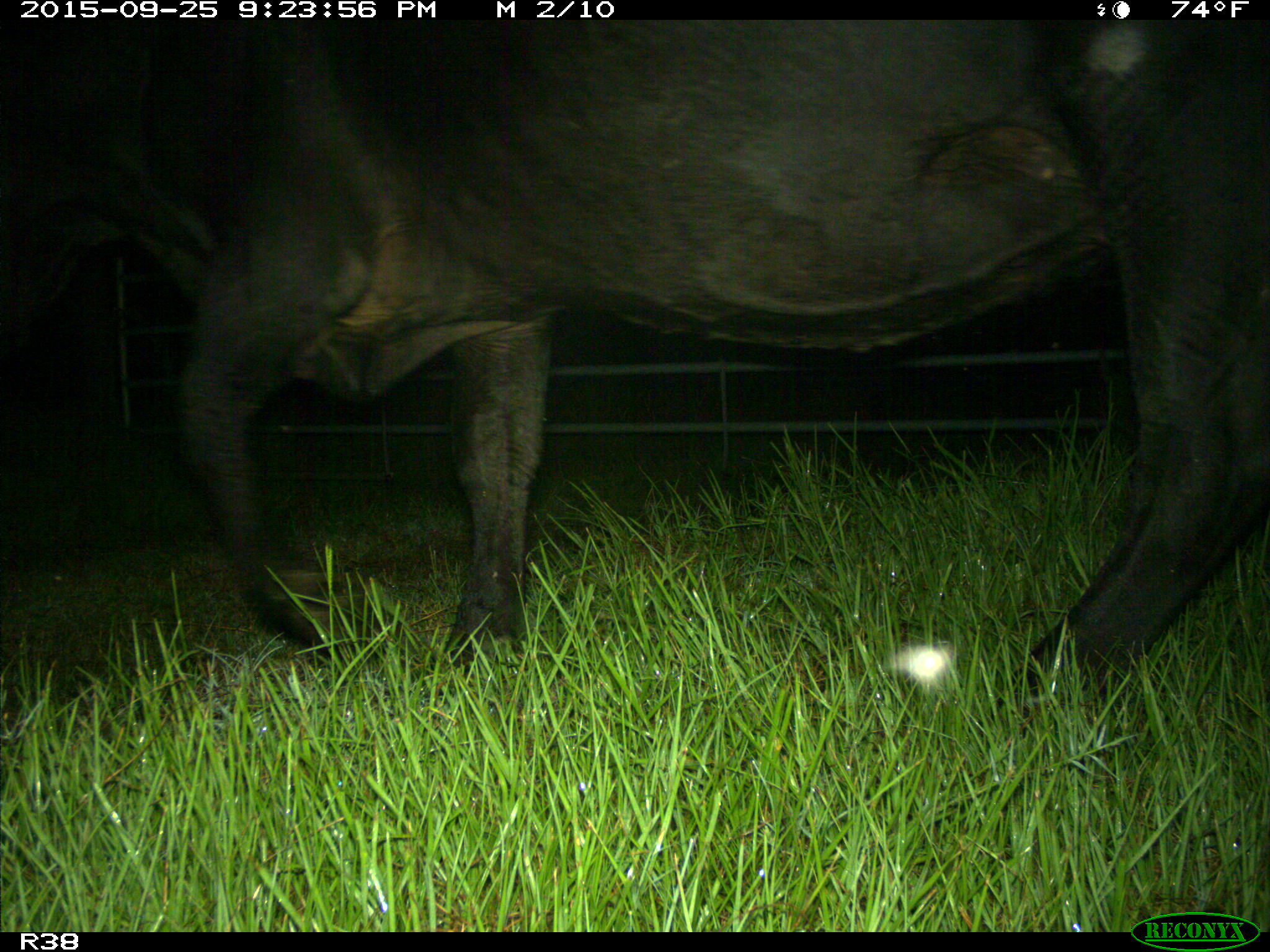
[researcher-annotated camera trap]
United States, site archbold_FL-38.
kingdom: Animalia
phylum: Chordata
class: Mammalia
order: Artiodactyla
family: Bovidae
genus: Bos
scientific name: Bos taurus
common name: domestic cow